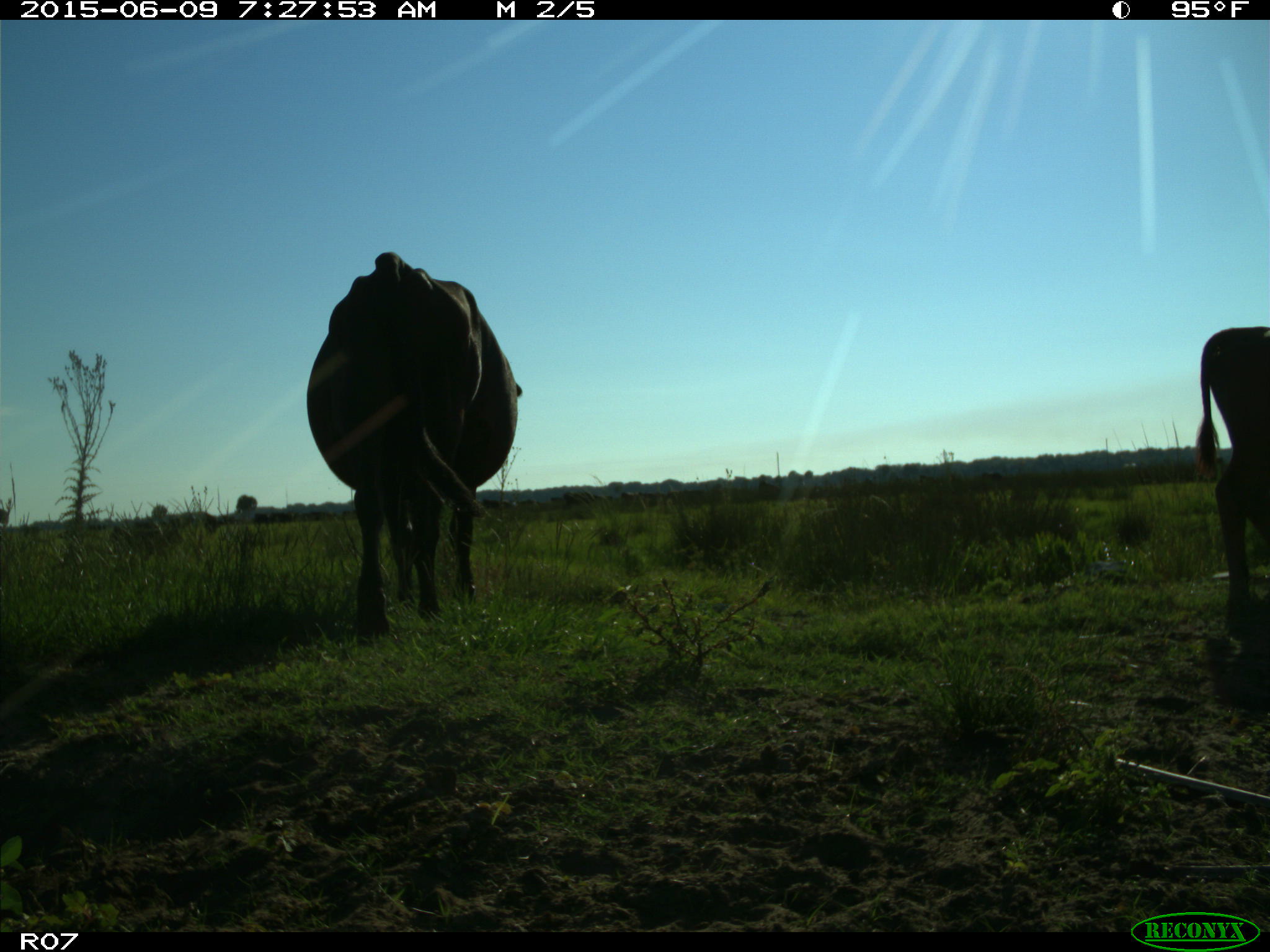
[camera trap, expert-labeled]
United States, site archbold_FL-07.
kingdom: Animalia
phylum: Chordata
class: Mammalia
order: Artiodactyla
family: Bovidae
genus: Bos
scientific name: Bos taurus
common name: domestic cow